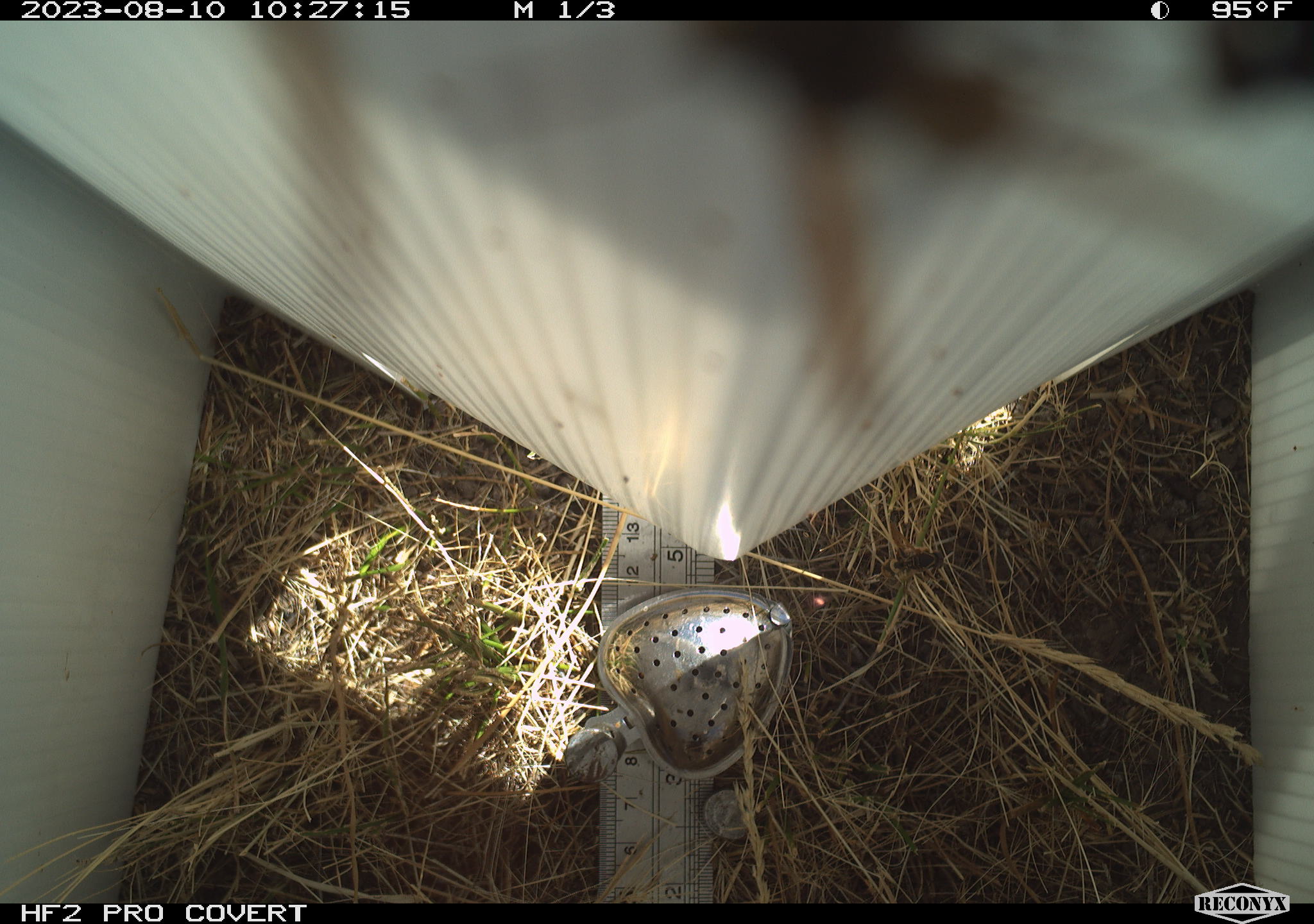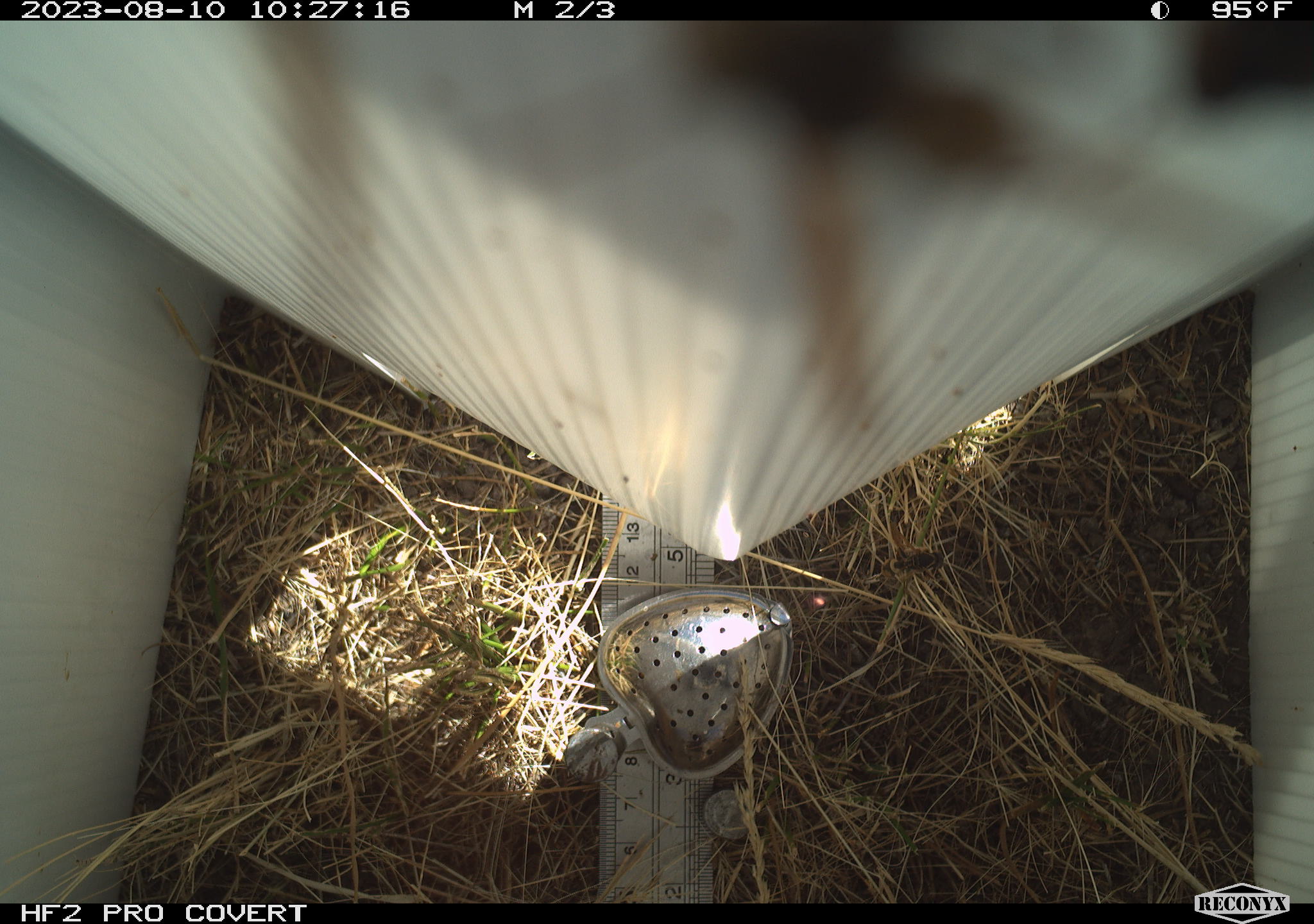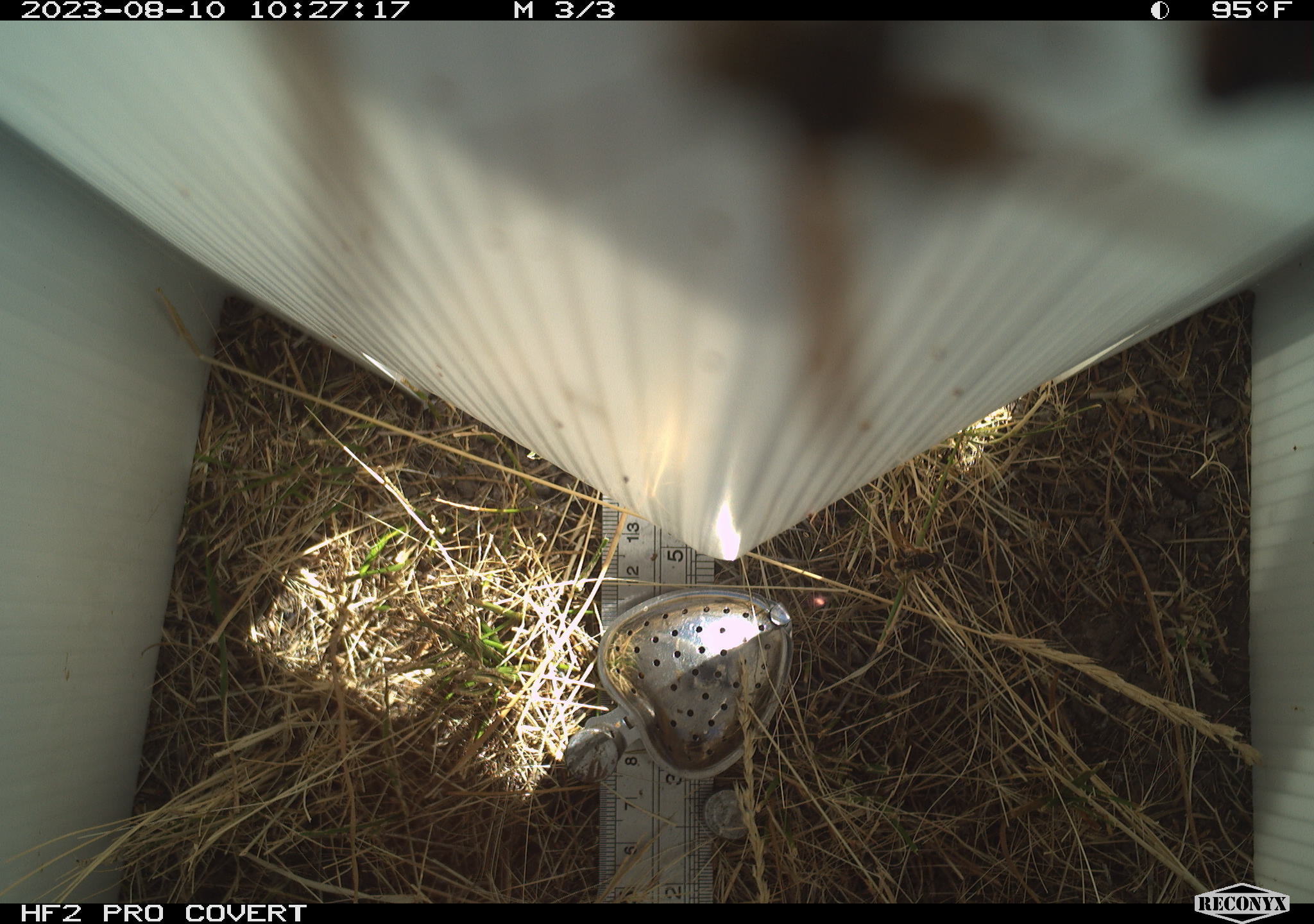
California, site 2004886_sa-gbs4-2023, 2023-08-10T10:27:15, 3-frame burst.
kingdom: Animalia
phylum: Arthropoda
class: Insecta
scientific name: Insecta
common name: insect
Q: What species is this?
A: Insect (Insecta).